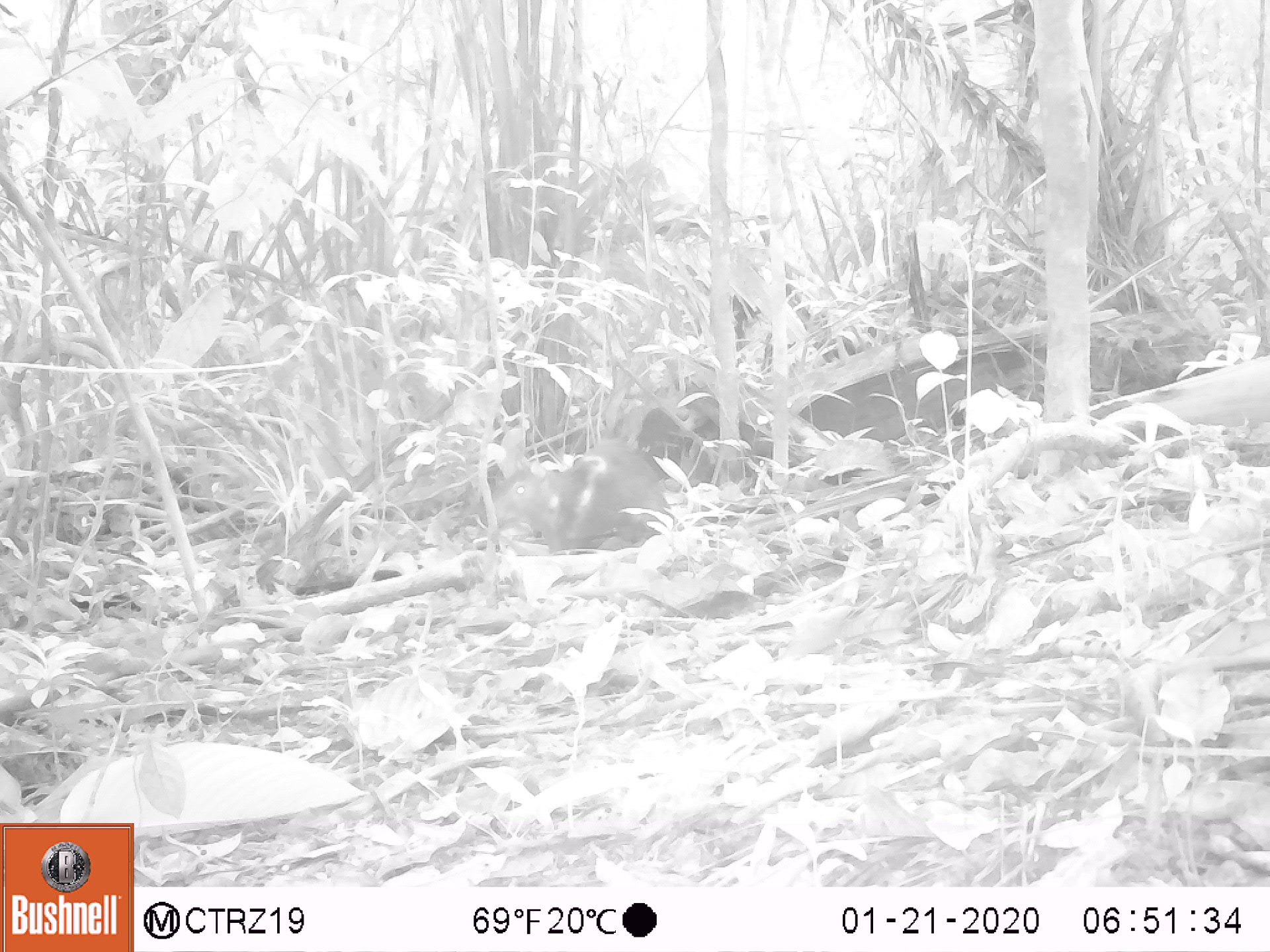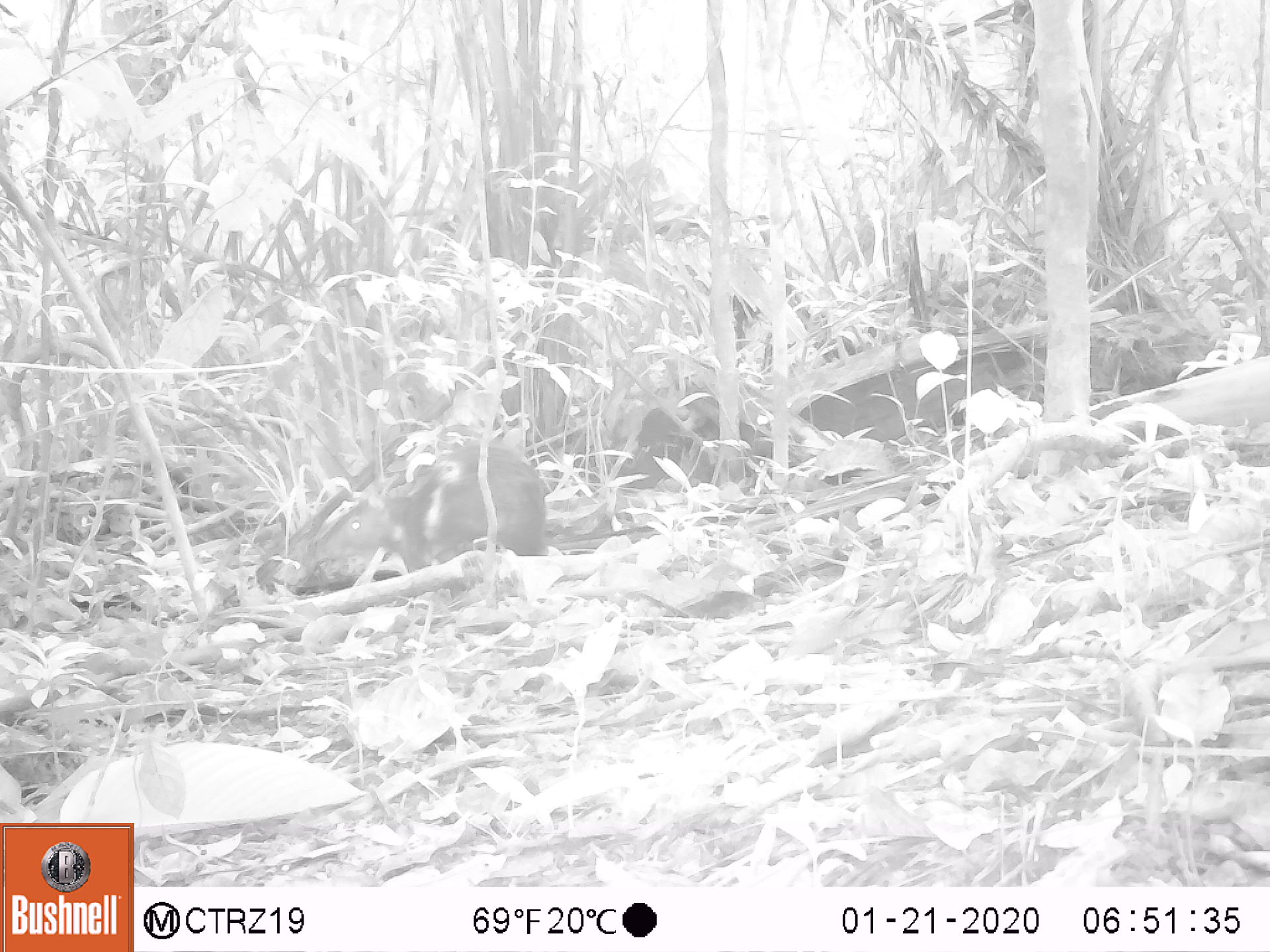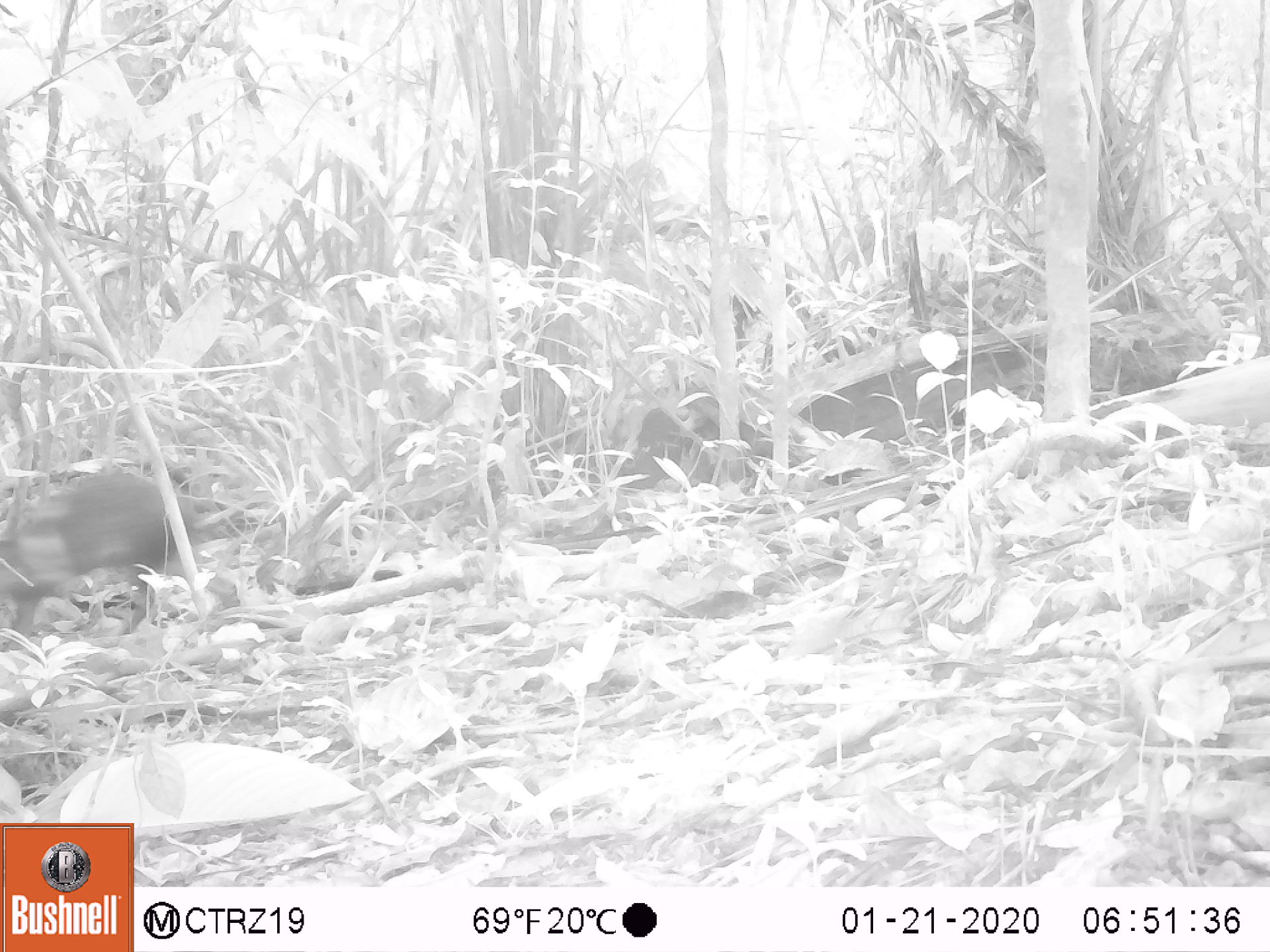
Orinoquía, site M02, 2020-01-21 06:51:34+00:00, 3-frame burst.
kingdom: Animalia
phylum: Chordata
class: Mammalia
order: Rodentia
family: Dasyproctidae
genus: Dasyprocta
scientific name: Dasyprocta fuliginosa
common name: black agouti